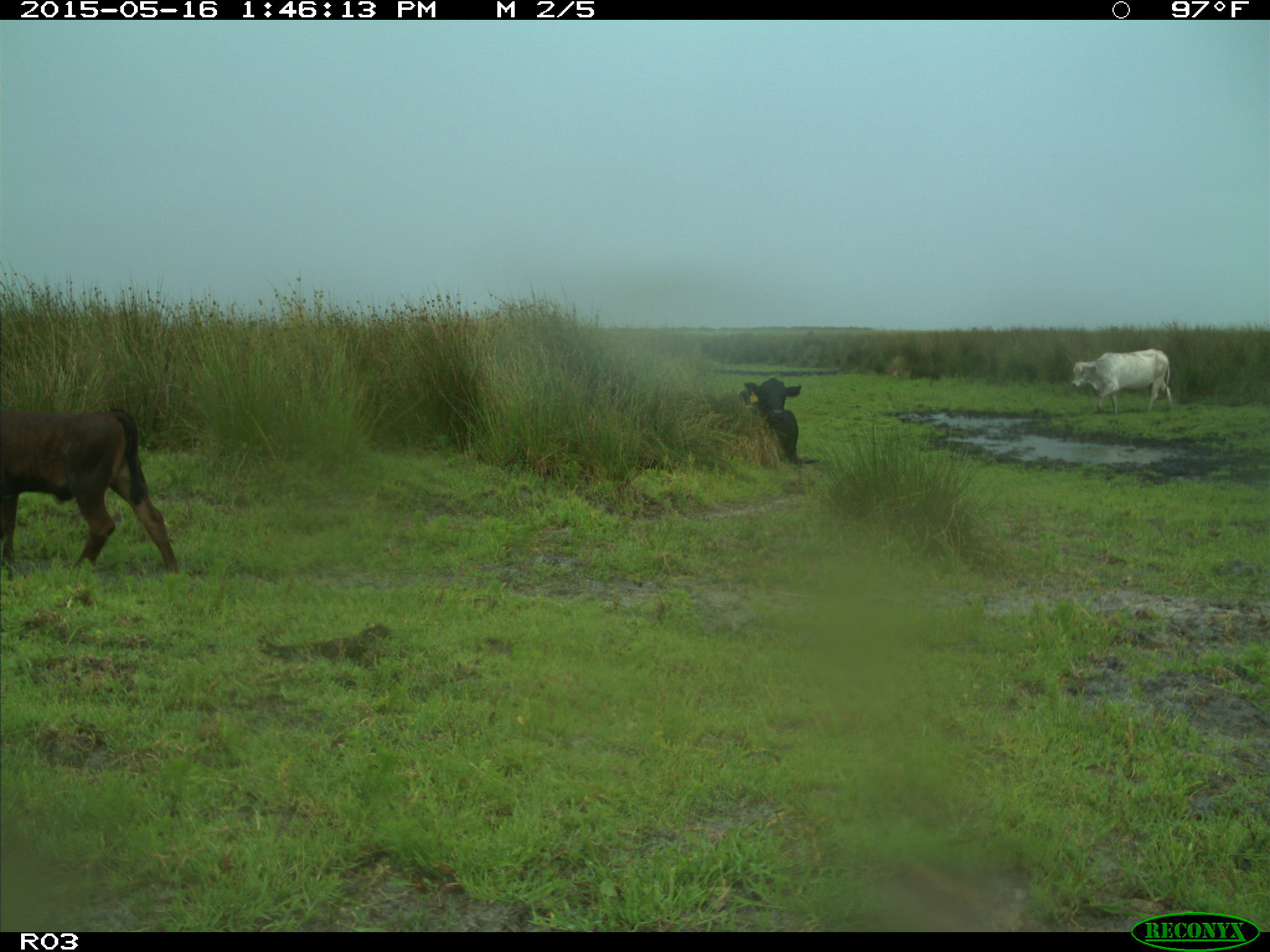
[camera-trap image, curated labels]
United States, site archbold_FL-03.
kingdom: Animalia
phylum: Chordata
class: Mammalia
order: Artiodactyla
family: Bovidae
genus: Bos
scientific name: Bos taurus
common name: domestic cow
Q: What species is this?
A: Bos taurus (domestic cow).